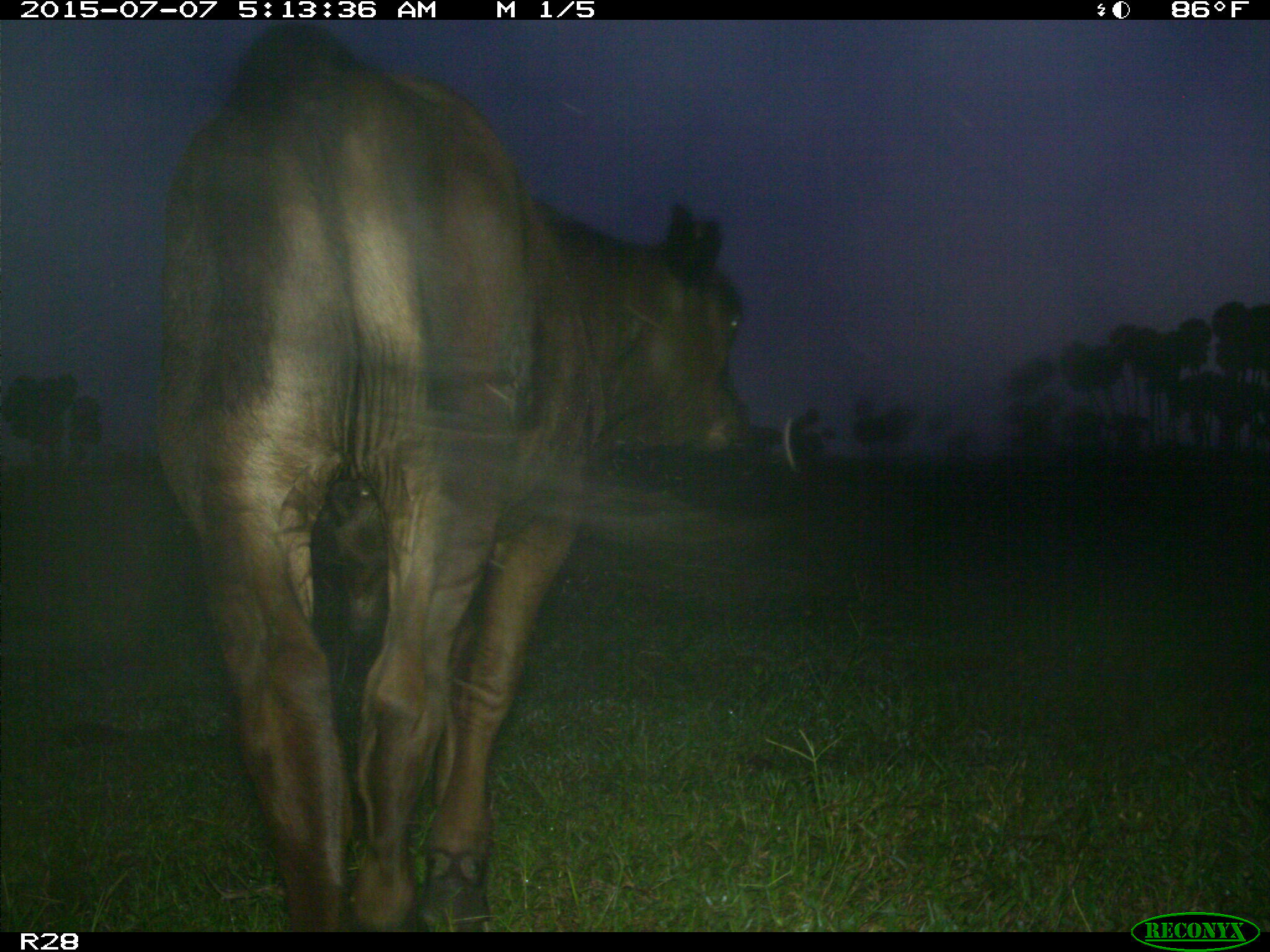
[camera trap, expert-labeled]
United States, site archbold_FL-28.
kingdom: Animalia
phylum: Chordata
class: Mammalia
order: Artiodactyla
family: Bovidae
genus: Bos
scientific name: Bos taurus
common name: domestic cow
Bos taurus (domestic cow).